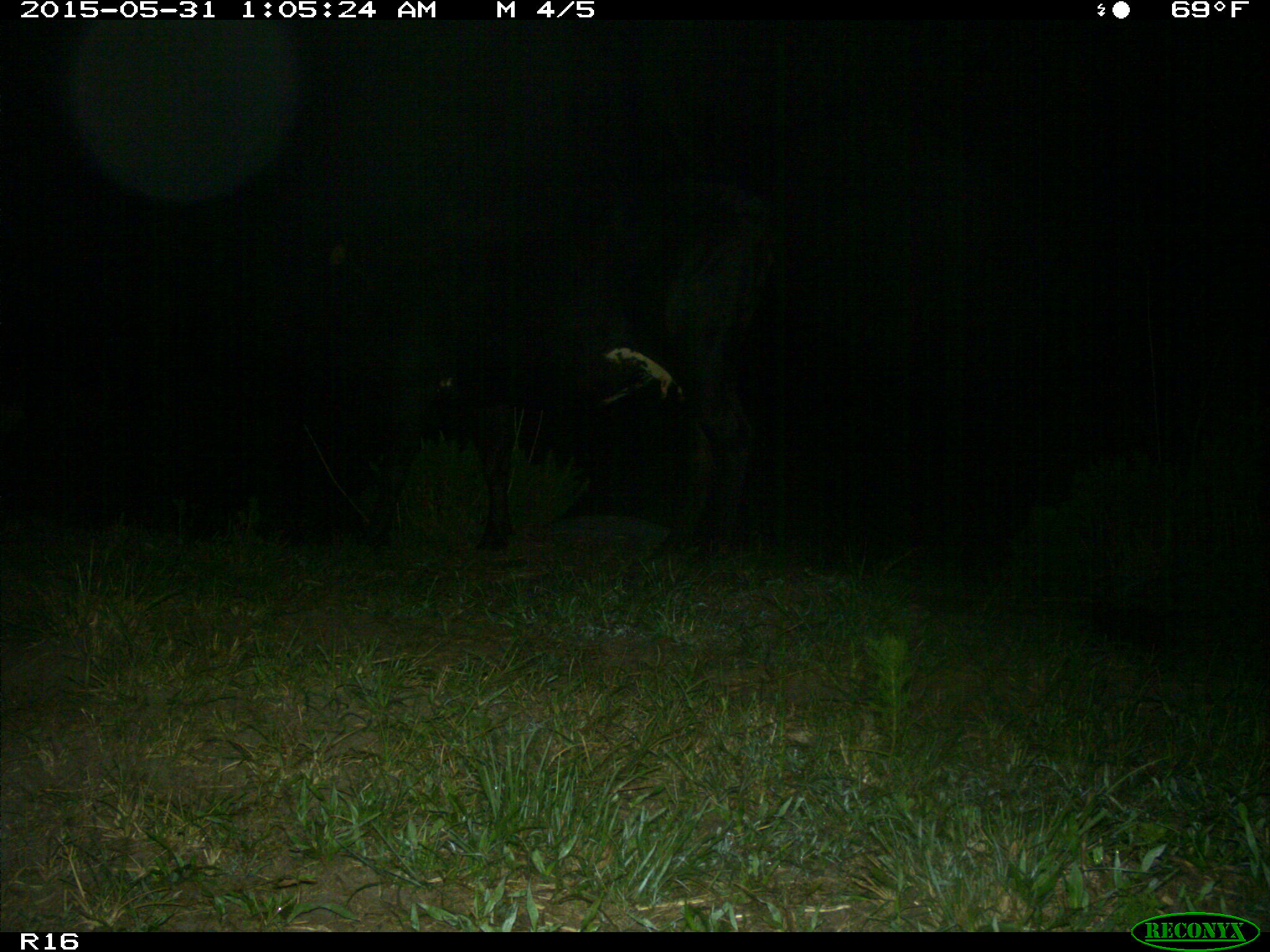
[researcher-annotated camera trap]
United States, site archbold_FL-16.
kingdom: Animalia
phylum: Chordata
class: Mammalia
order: Artiodactyla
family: Bovidae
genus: Bos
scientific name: Bos taurus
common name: domestic cow